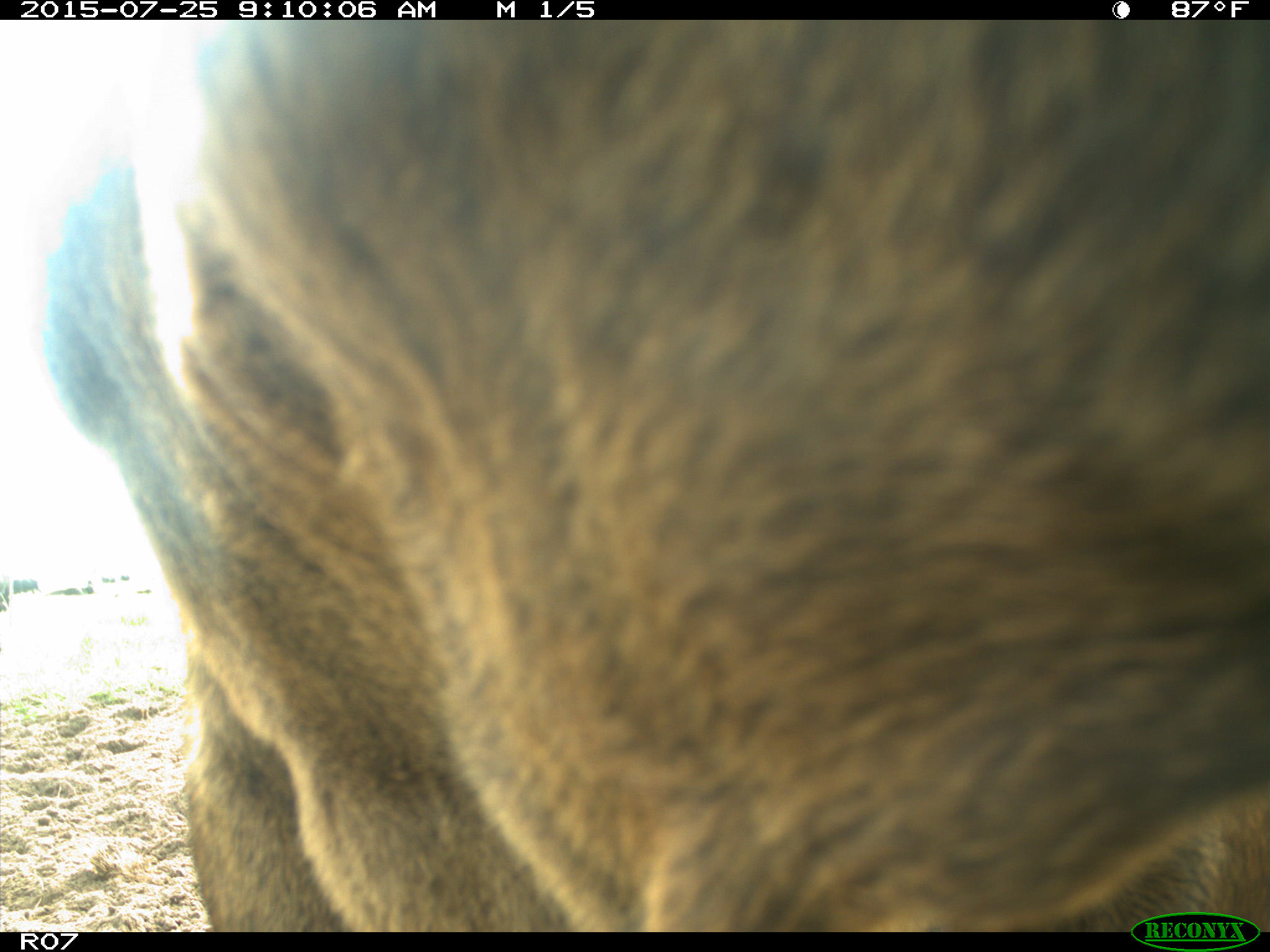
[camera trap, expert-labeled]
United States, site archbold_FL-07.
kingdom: Animalia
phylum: Chordata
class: Mammalia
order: Artiodactyla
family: Bovidae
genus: Bos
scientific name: Bos taurus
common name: domestic cow